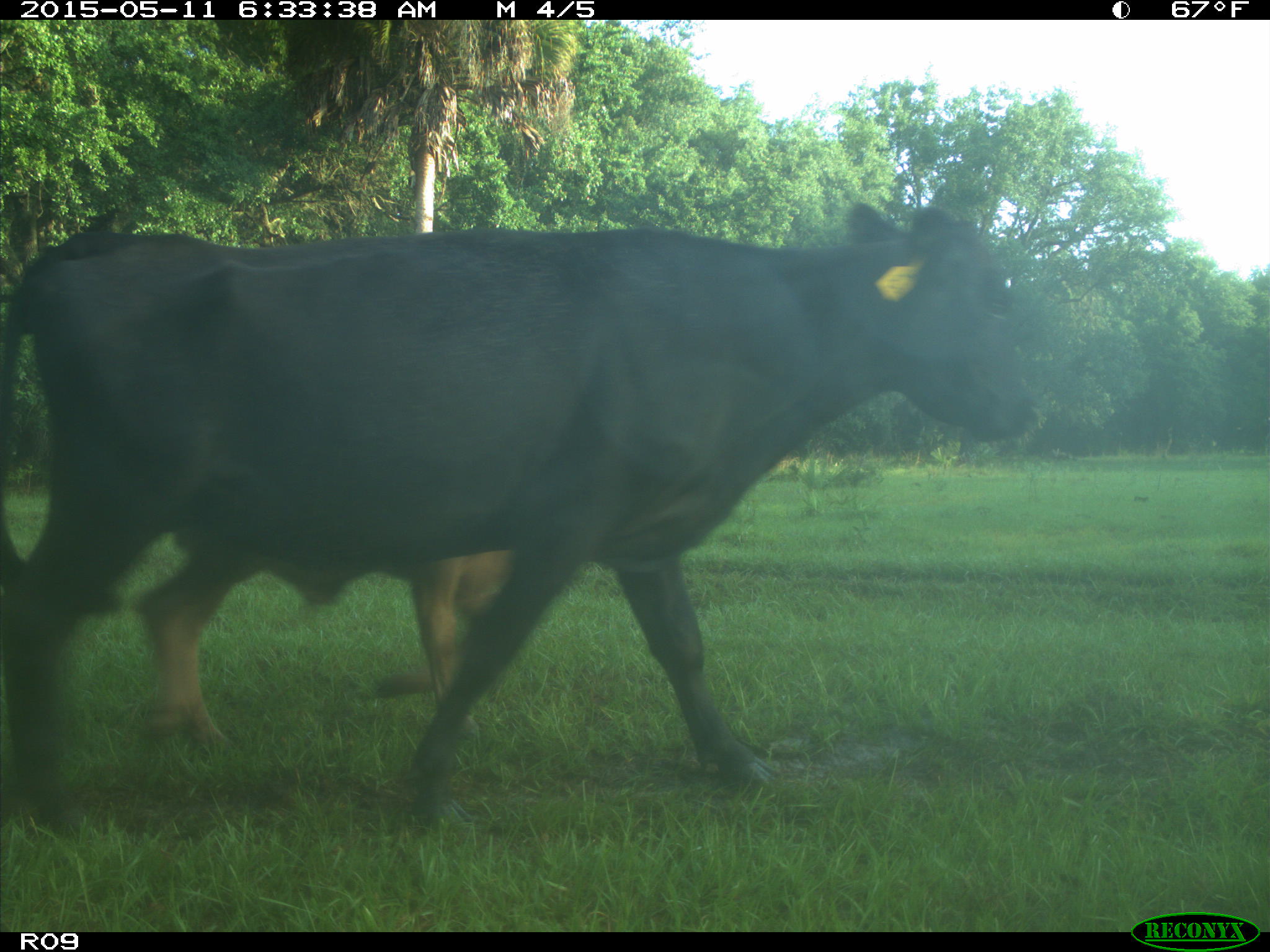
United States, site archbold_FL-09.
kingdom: Animalia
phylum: Chordata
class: Mammalia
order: Artiodactyla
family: Bovidae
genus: Bos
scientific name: Bos taurus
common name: domestic cow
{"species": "Bos taurus (domestic cow)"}